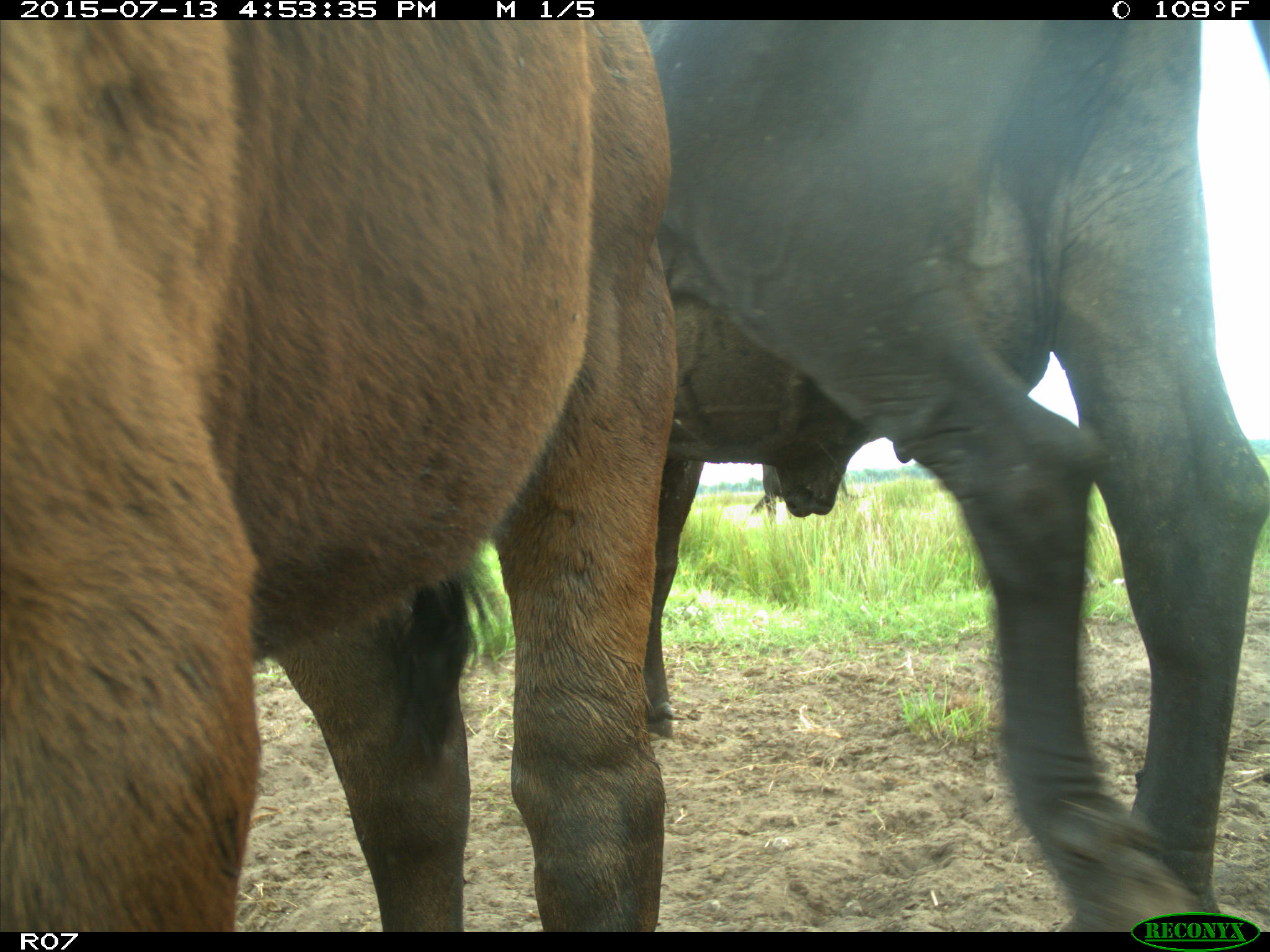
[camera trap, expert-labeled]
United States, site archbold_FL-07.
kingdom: Animalia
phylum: Chordata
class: Mammalia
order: Artiodactyla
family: Bovidae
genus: Bos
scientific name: Bos taurus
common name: domestic cow